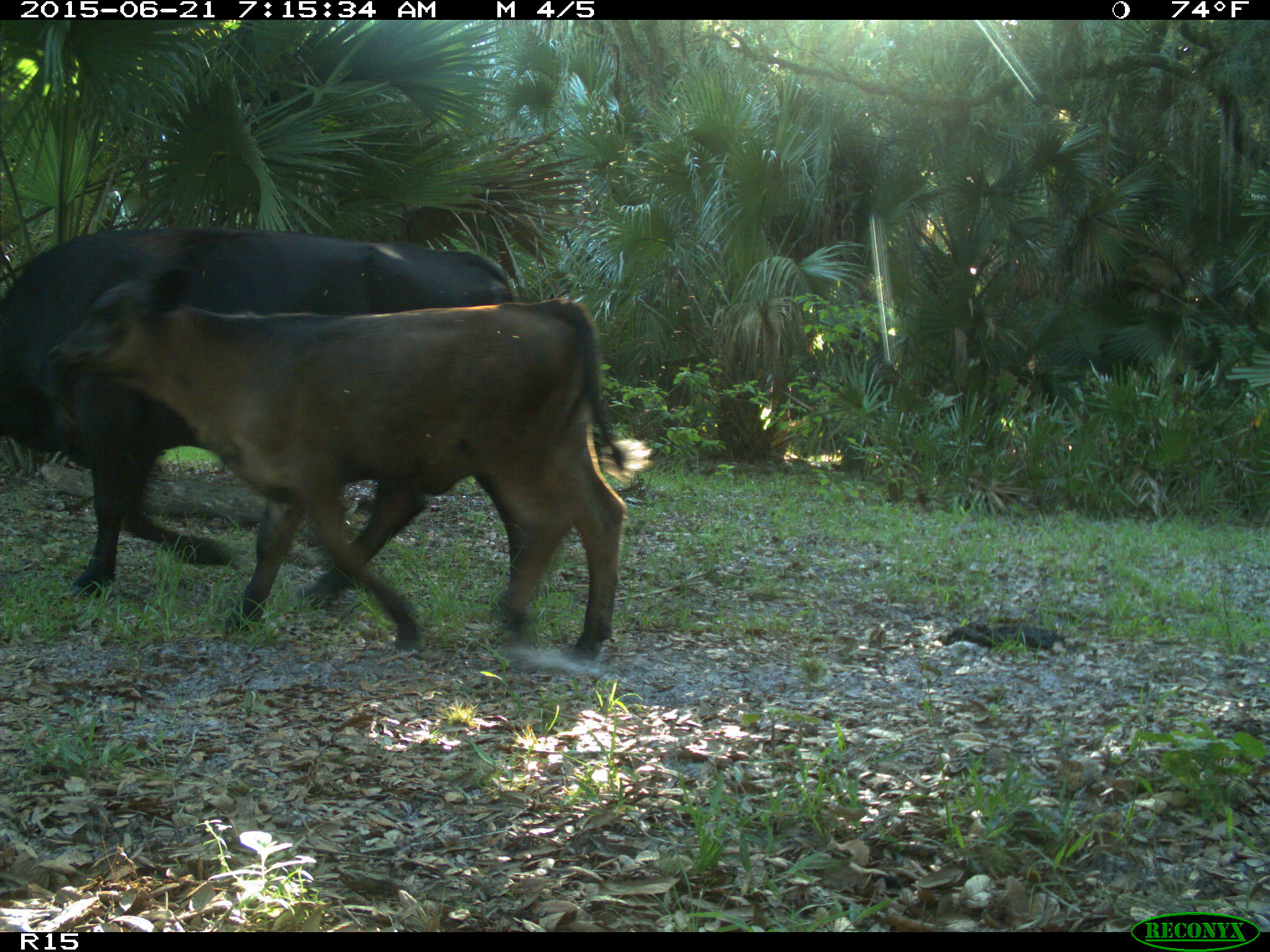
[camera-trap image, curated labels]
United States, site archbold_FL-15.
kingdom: Animalia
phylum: Chordata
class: Mammalia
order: Artiodactyla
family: Bovidae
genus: Bos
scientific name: Bos taurus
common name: domestic cow